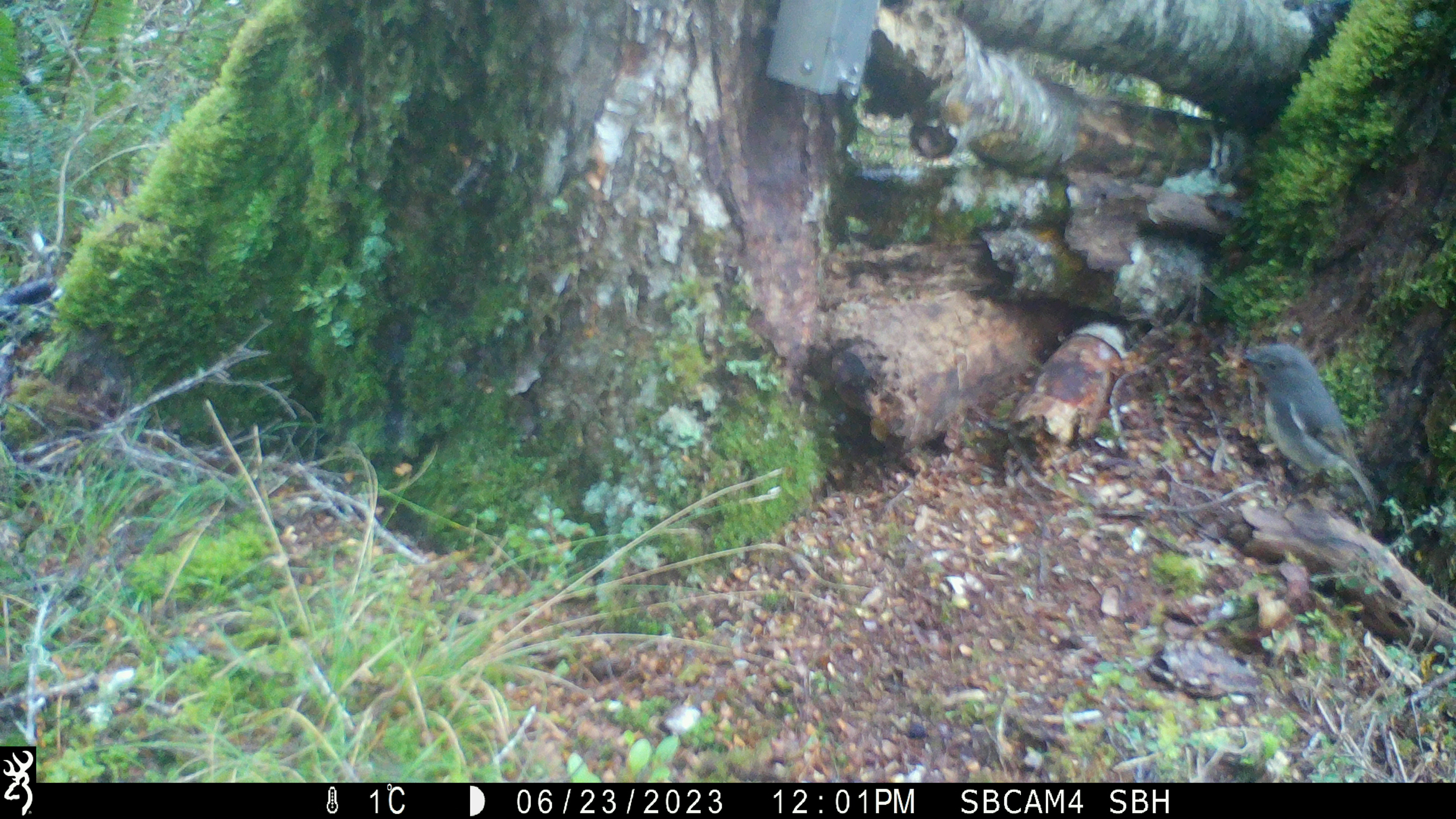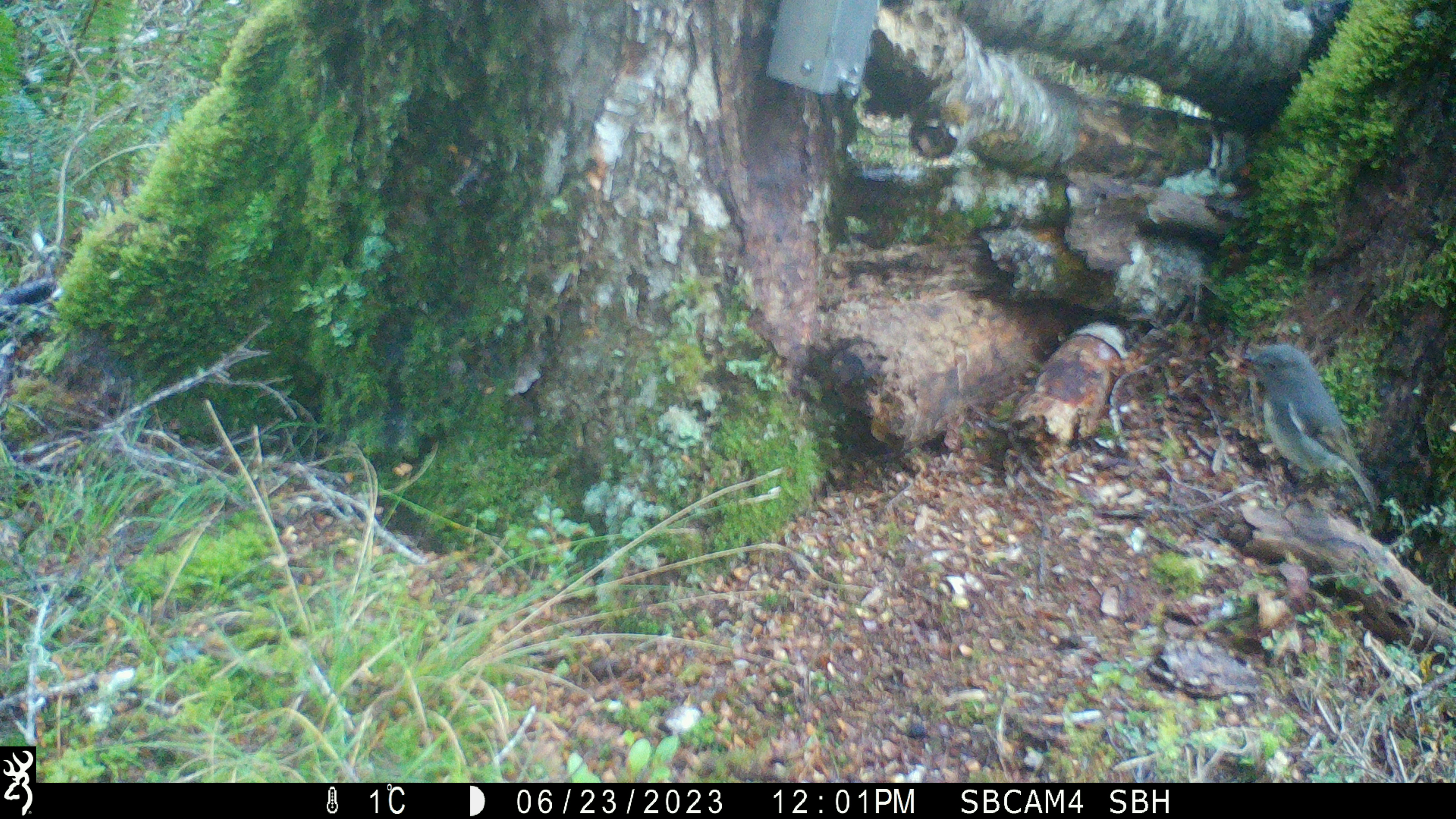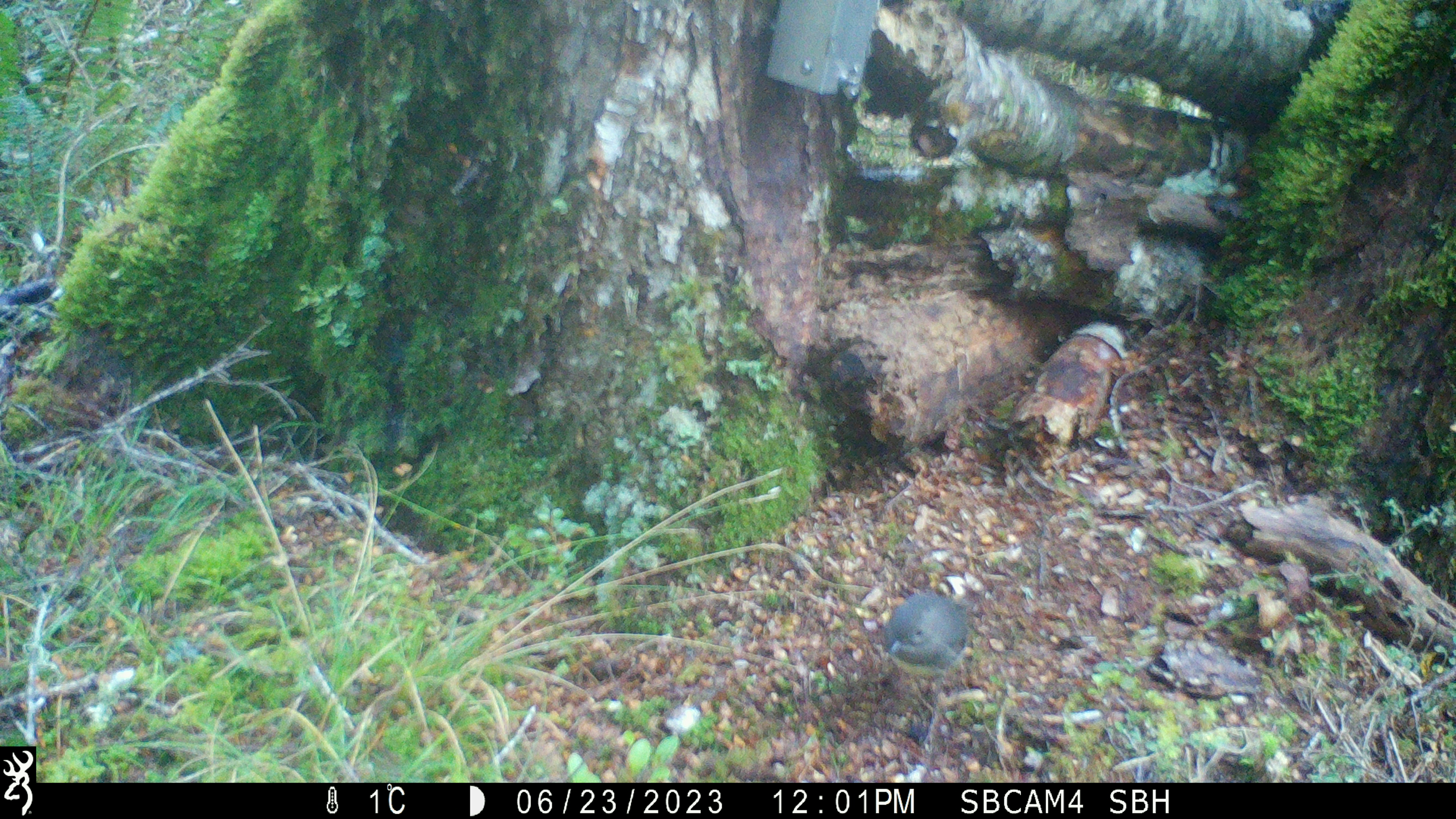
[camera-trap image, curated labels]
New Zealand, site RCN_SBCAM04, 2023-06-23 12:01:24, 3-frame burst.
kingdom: Animalia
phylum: Chordata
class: Aves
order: Passeriformes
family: Petroicidae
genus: Petroica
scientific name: Petroica australis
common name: new zealand robin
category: robin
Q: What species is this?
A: Robin (new zealand robin) (Petroica australis).